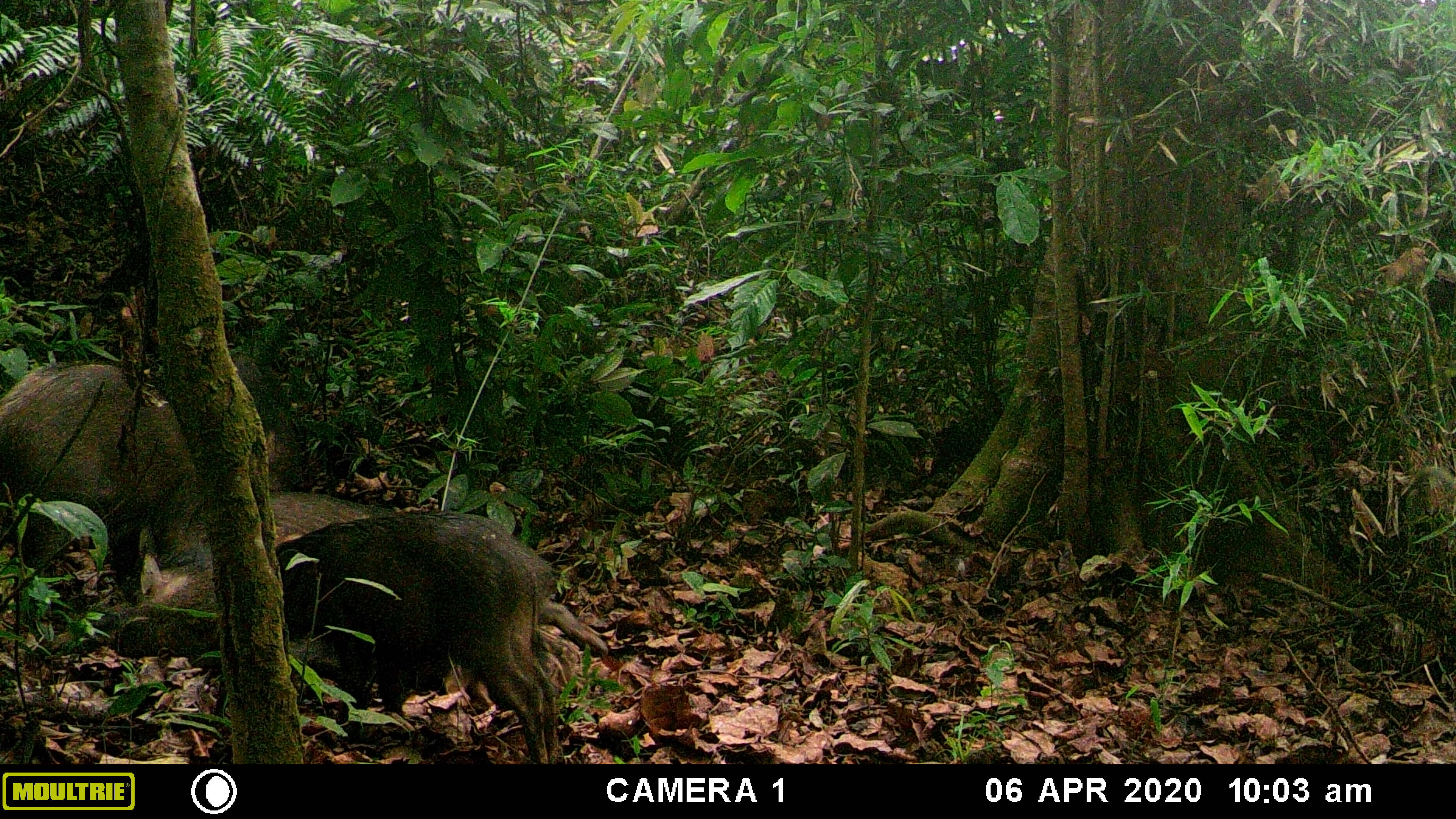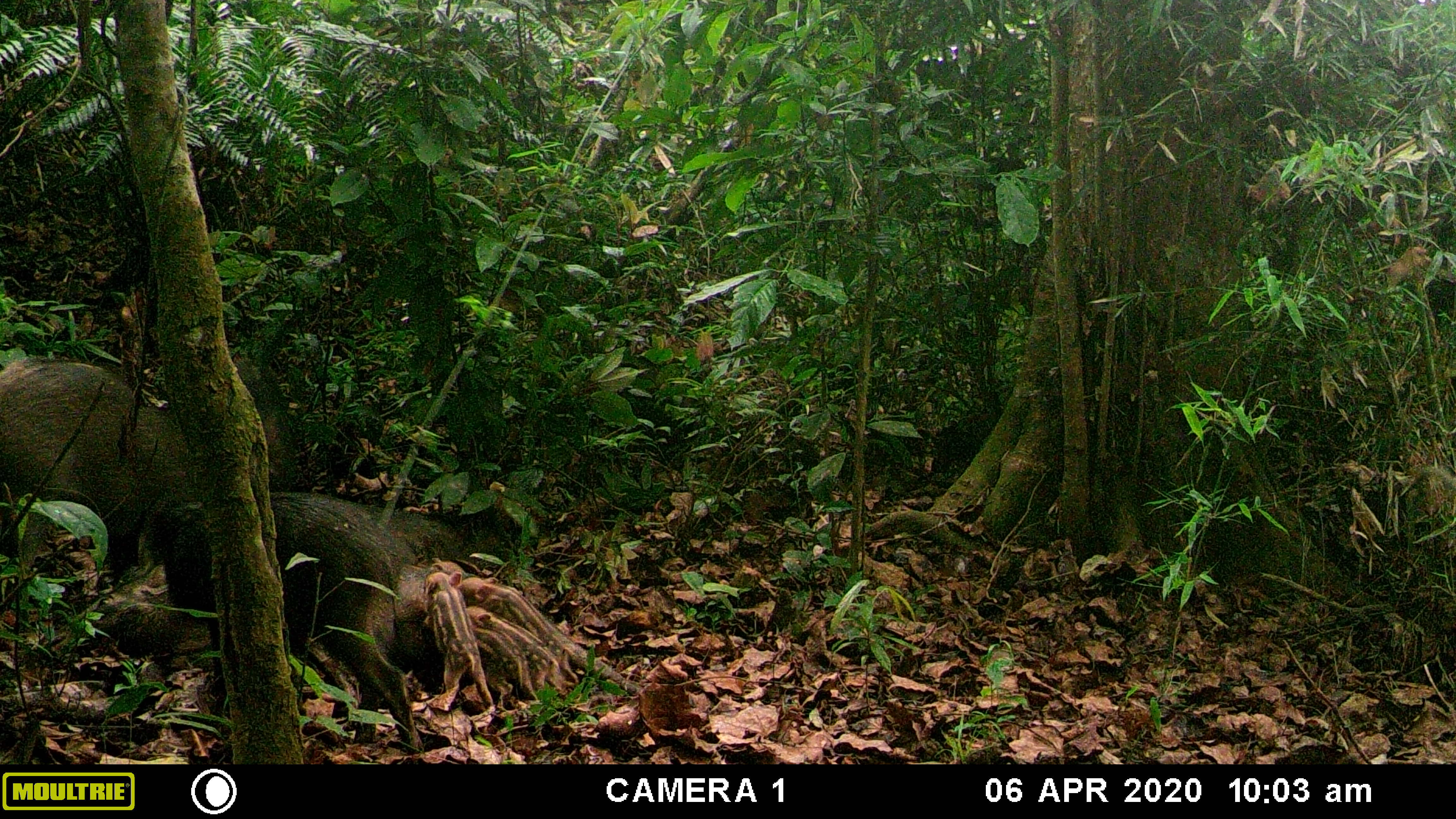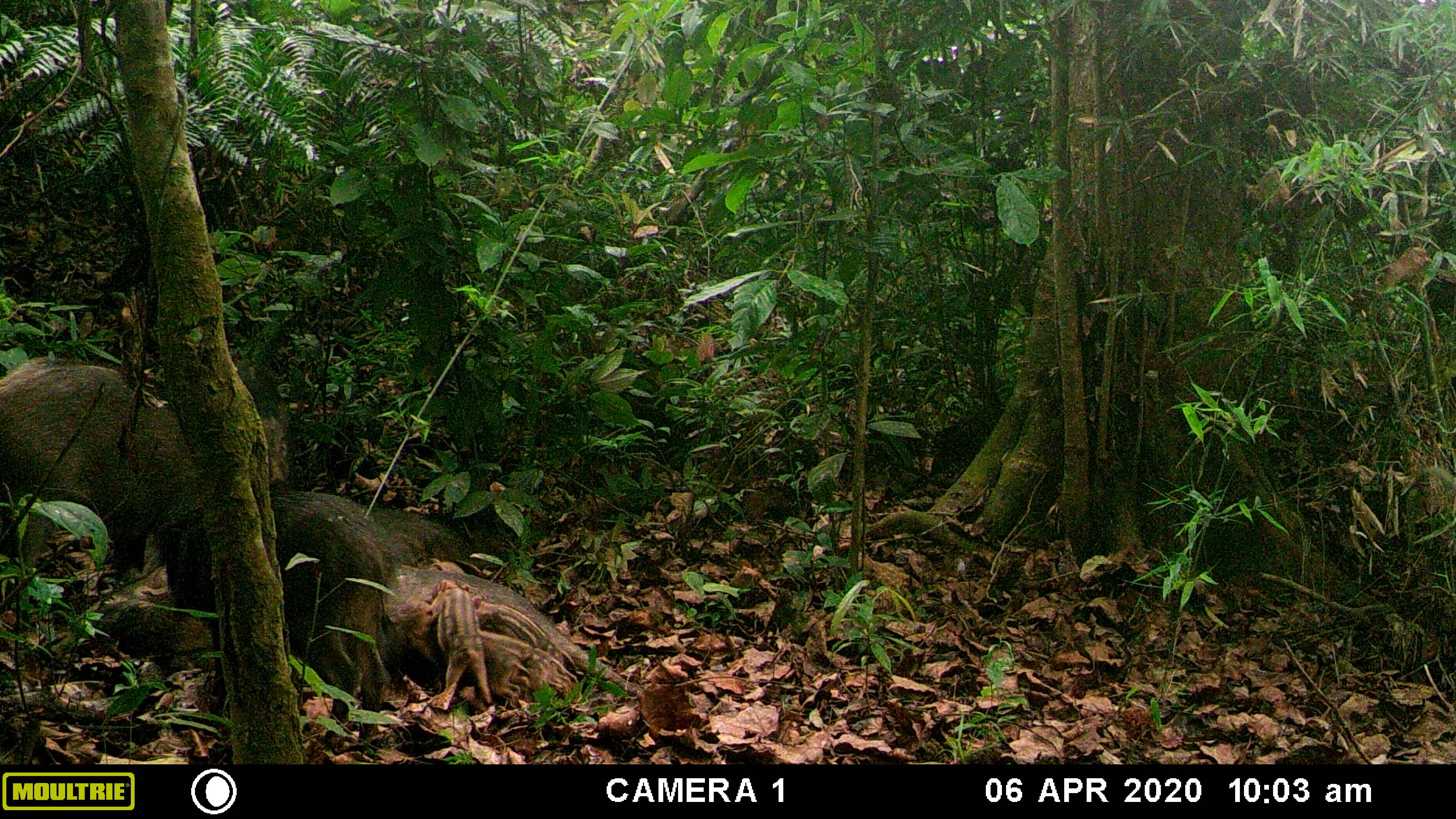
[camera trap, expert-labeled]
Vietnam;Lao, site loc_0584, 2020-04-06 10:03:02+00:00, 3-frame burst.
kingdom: Animalia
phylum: Chordata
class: Mammalia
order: Artiodactyla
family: Suidae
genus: Sus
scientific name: Sus scrofa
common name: eurasian wild pig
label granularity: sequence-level